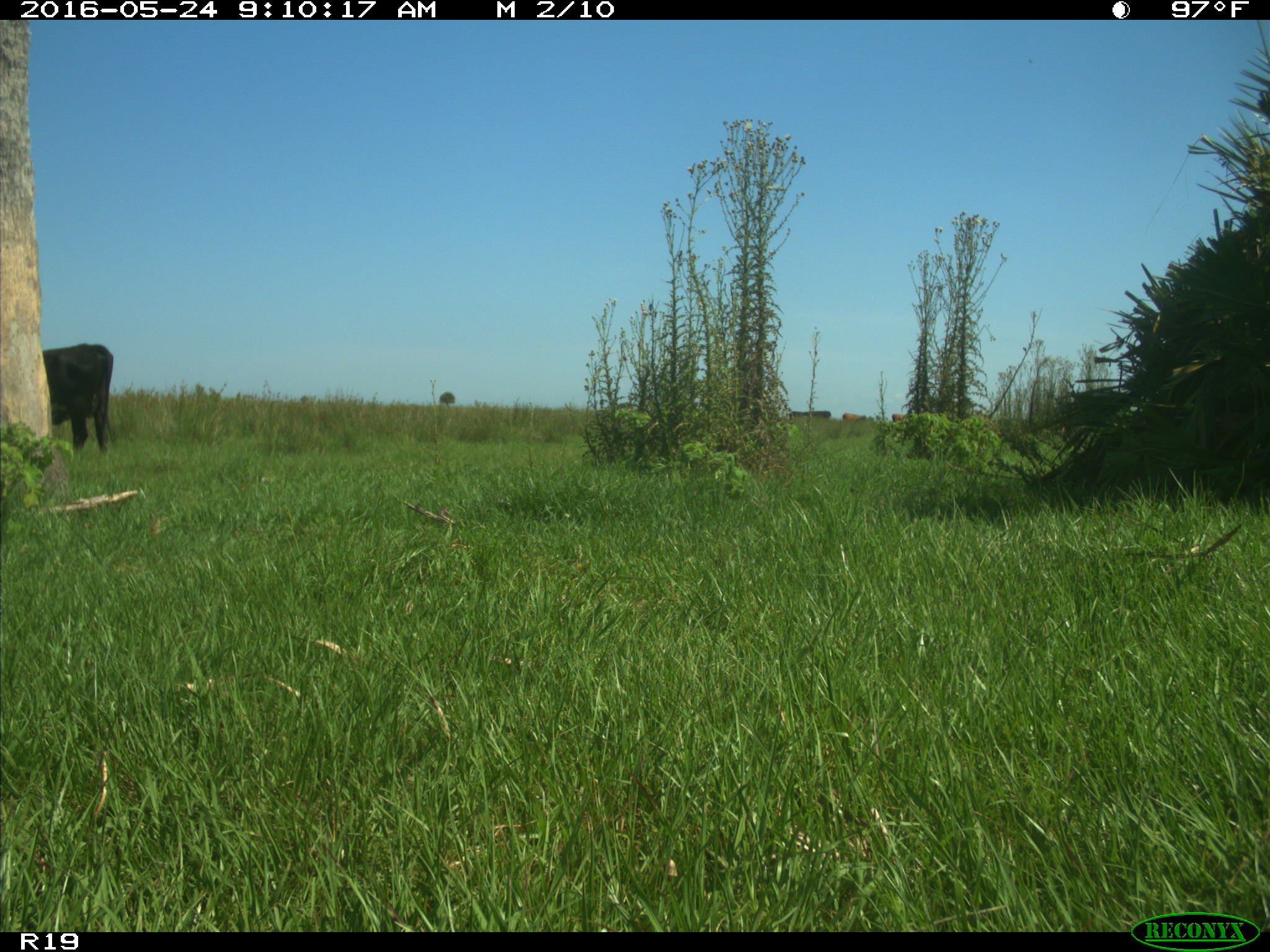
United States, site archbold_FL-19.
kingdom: Animalia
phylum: Chordata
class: Mammalia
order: Artiodactyla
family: Bovidae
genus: Bos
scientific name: Bos taurus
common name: domestic cow